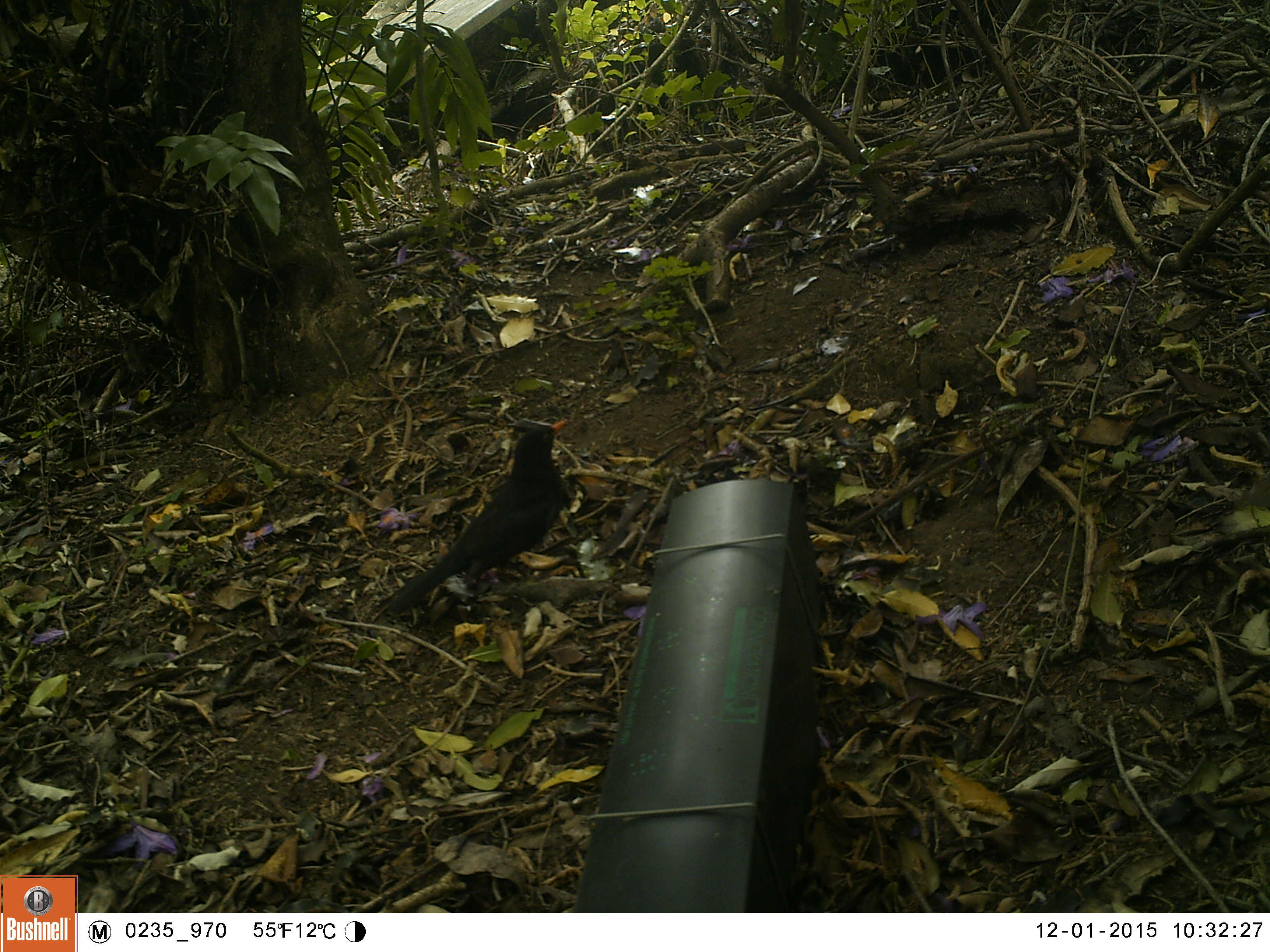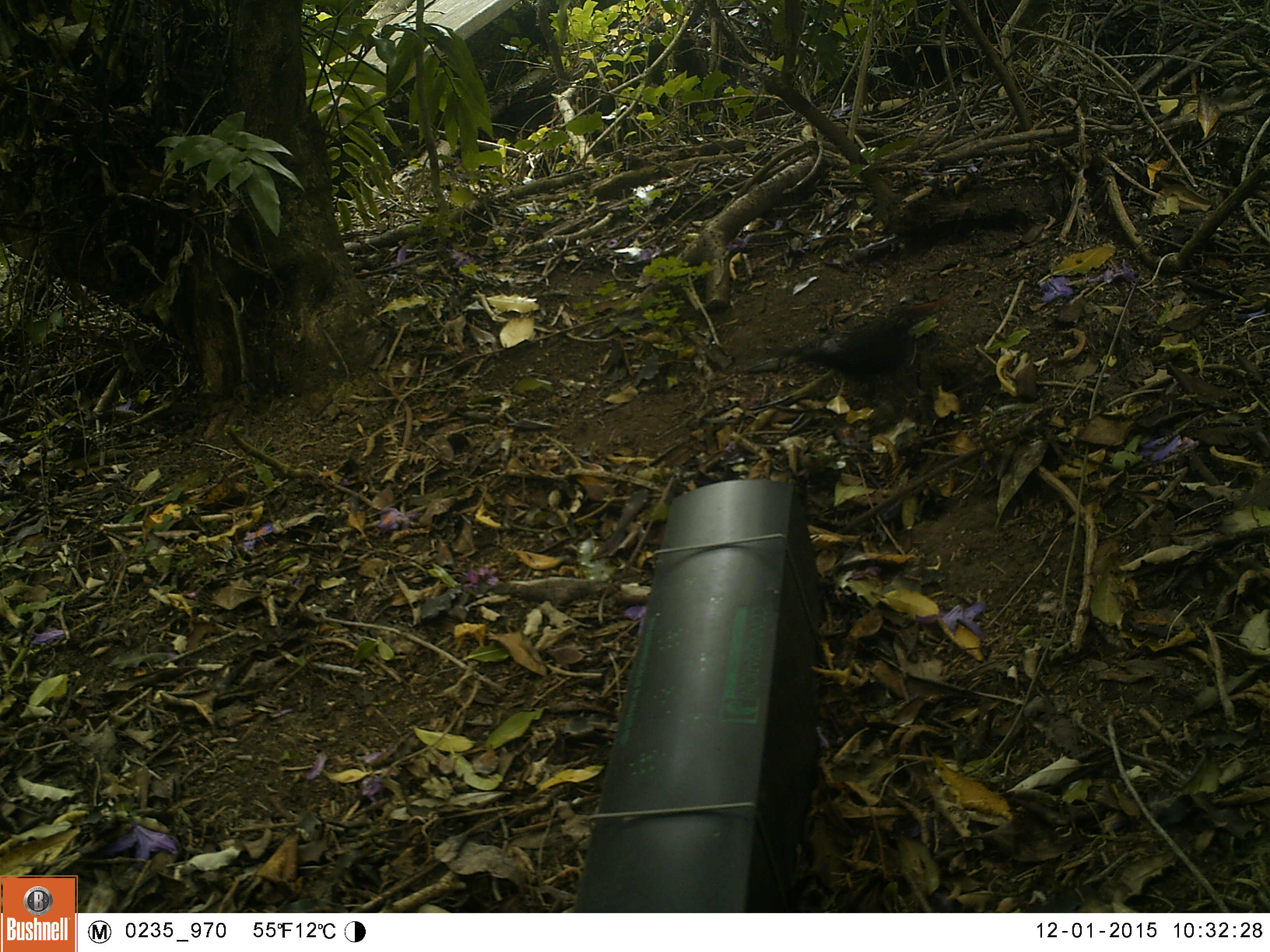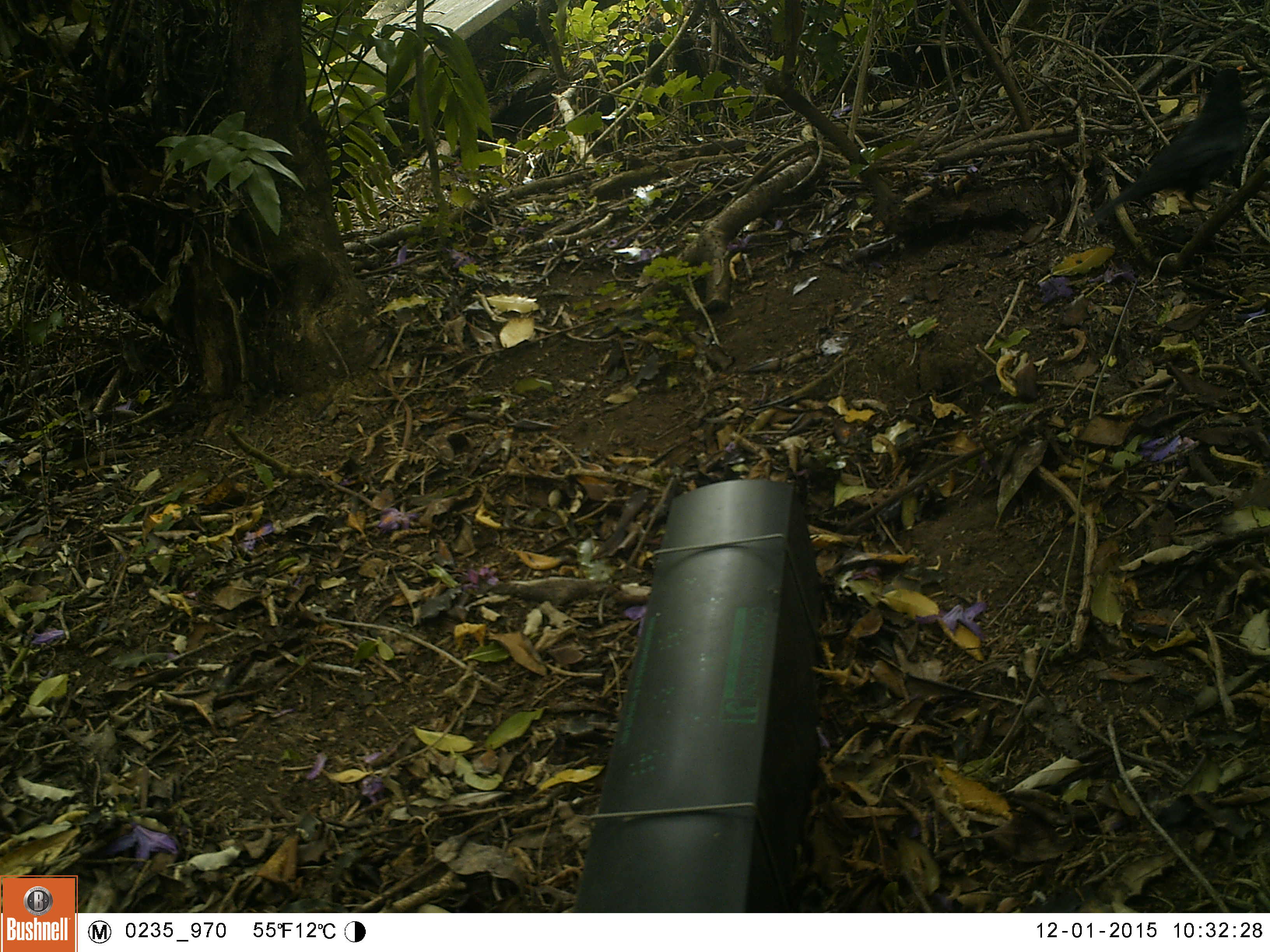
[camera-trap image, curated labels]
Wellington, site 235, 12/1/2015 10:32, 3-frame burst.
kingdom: Animalia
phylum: Chordata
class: Aves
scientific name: Aves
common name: bird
Bird (Aves).